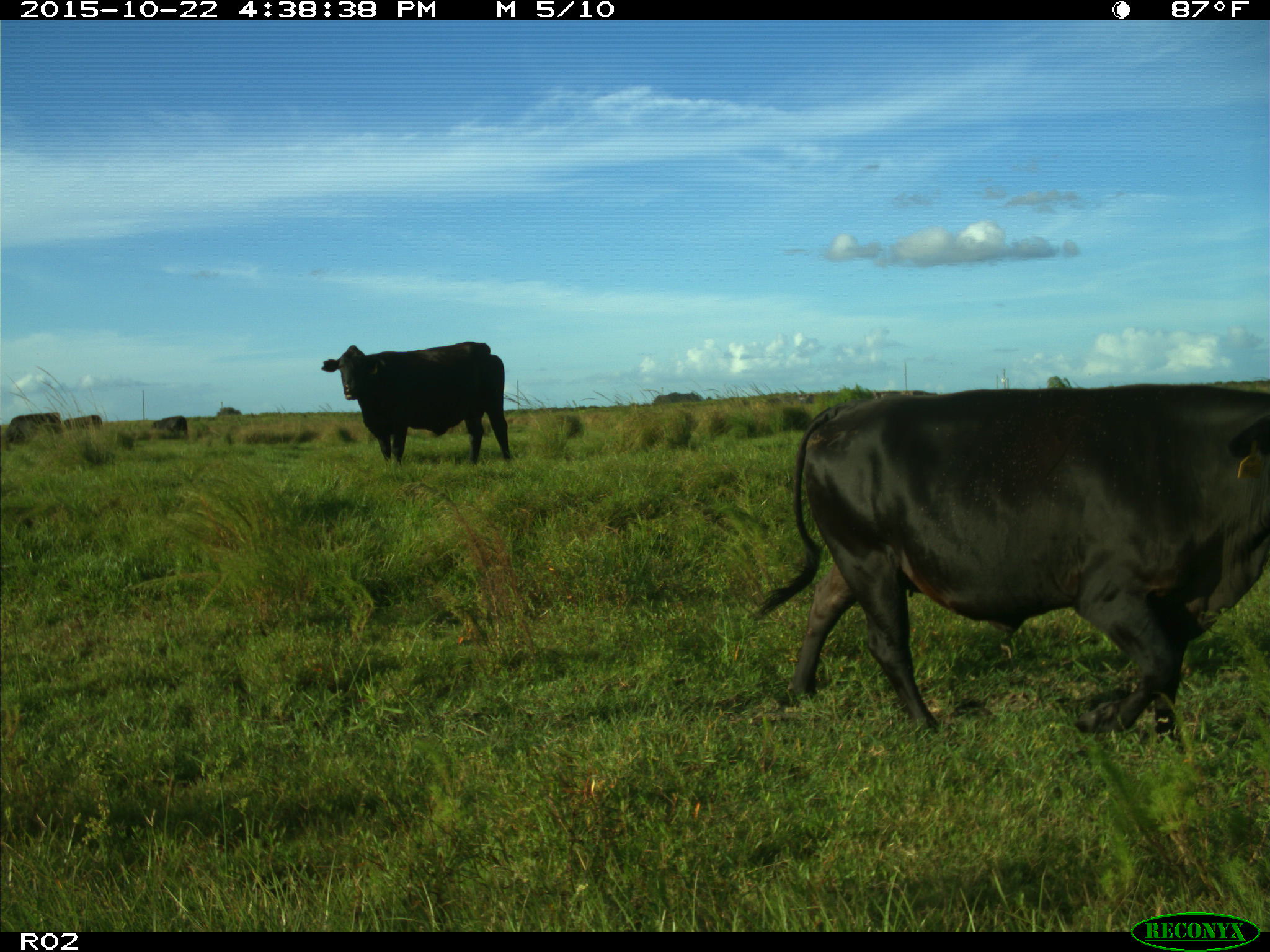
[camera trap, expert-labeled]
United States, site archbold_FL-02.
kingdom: Animalia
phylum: Chordata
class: Mammalia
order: Artiodactyla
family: Bovidae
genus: Bos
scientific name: Bos taurus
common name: domestic cow